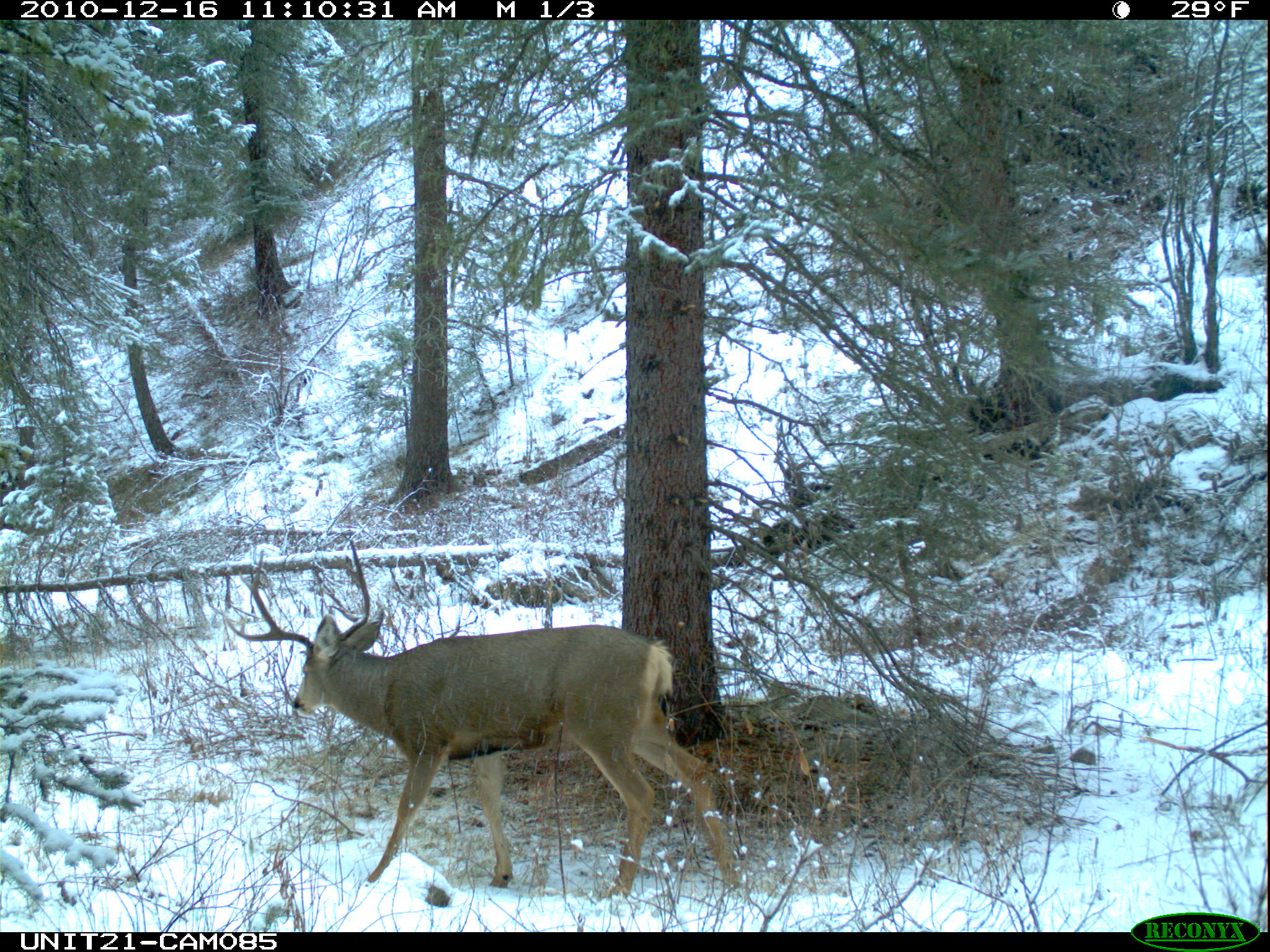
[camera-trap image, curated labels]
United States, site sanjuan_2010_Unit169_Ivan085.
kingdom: Animalia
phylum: Chordata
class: Mammalia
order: Artiodactyla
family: Cervidae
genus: Odocoileus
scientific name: Odocoileus hemionus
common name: mule deer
Odocoileus hemionus (mule deer).